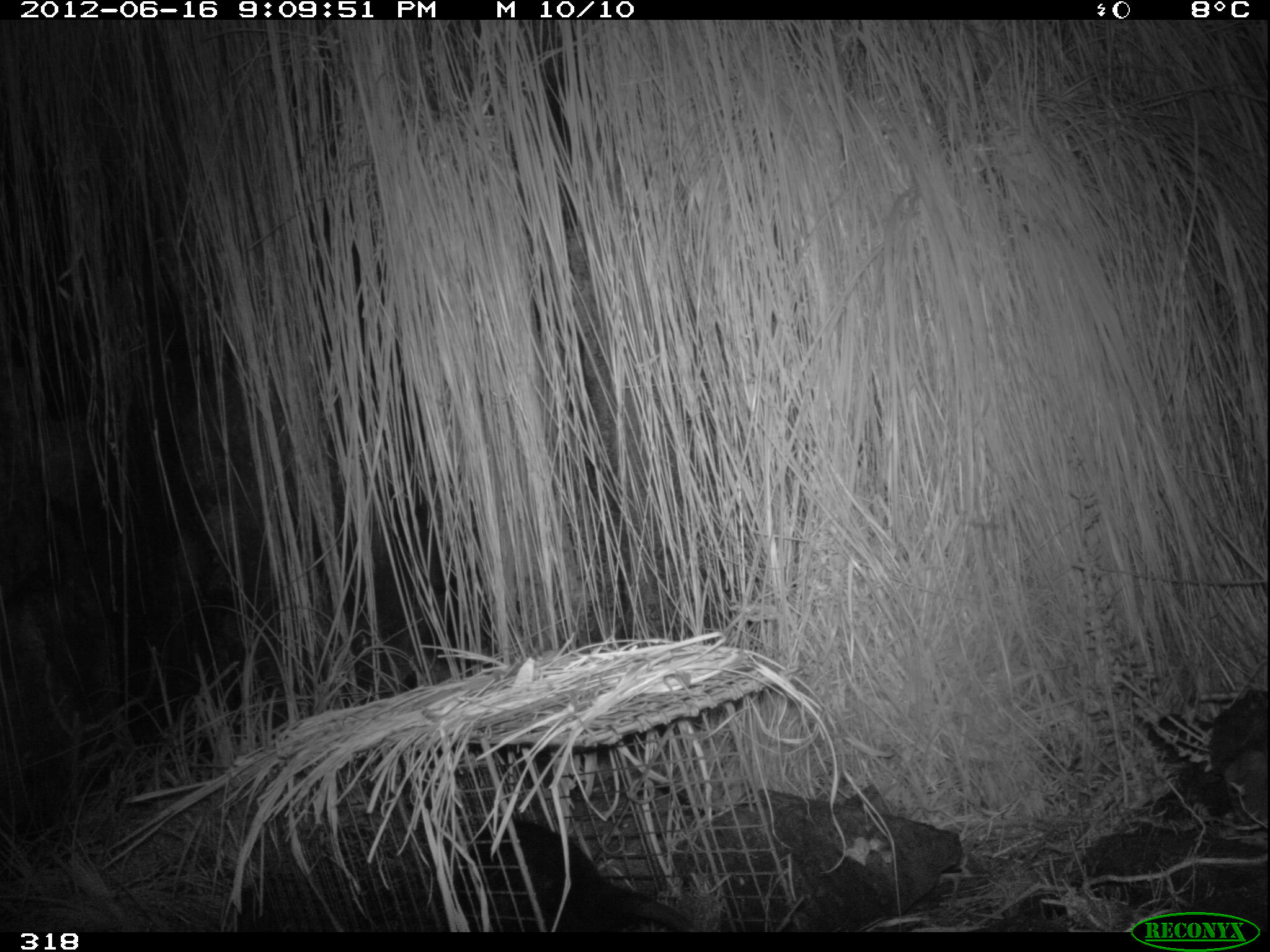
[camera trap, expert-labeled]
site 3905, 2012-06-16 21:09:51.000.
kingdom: Animalia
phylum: Chordata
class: Mammalia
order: Didelphimorphia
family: Didelphidae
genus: Didelphis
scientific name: Didelphis pernigra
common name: andean white-eared opossum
Didelphis pernigra (andean white-eared opossum).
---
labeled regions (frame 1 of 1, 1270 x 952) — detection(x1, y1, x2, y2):
didelphis pernigra: detection(451, 816, 694, 932)